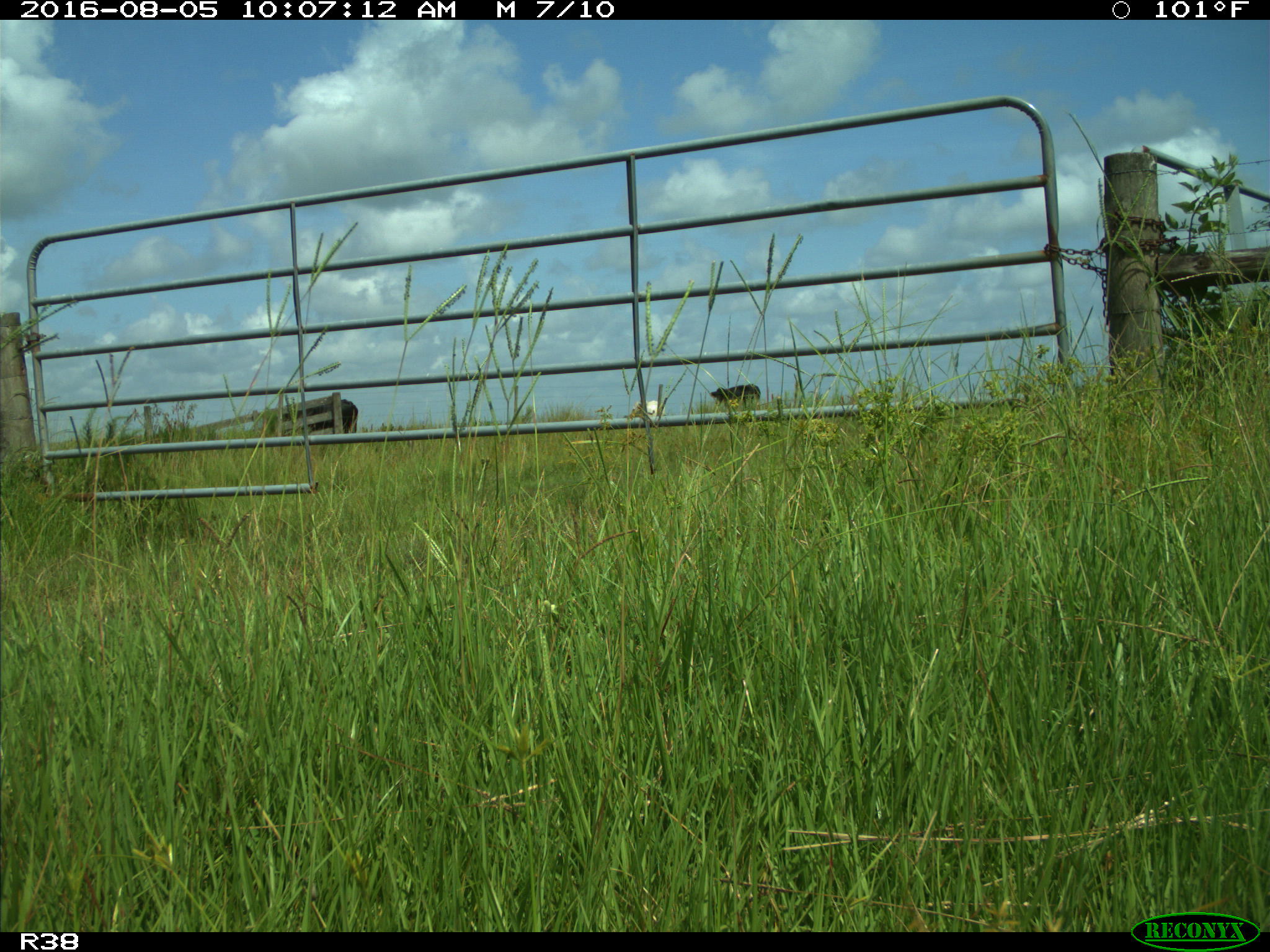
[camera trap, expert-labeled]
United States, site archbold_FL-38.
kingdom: Animalia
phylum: Chordata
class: Mammalia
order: Artiodactyla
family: Bovidae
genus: Bos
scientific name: Bos taurus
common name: domestic cow